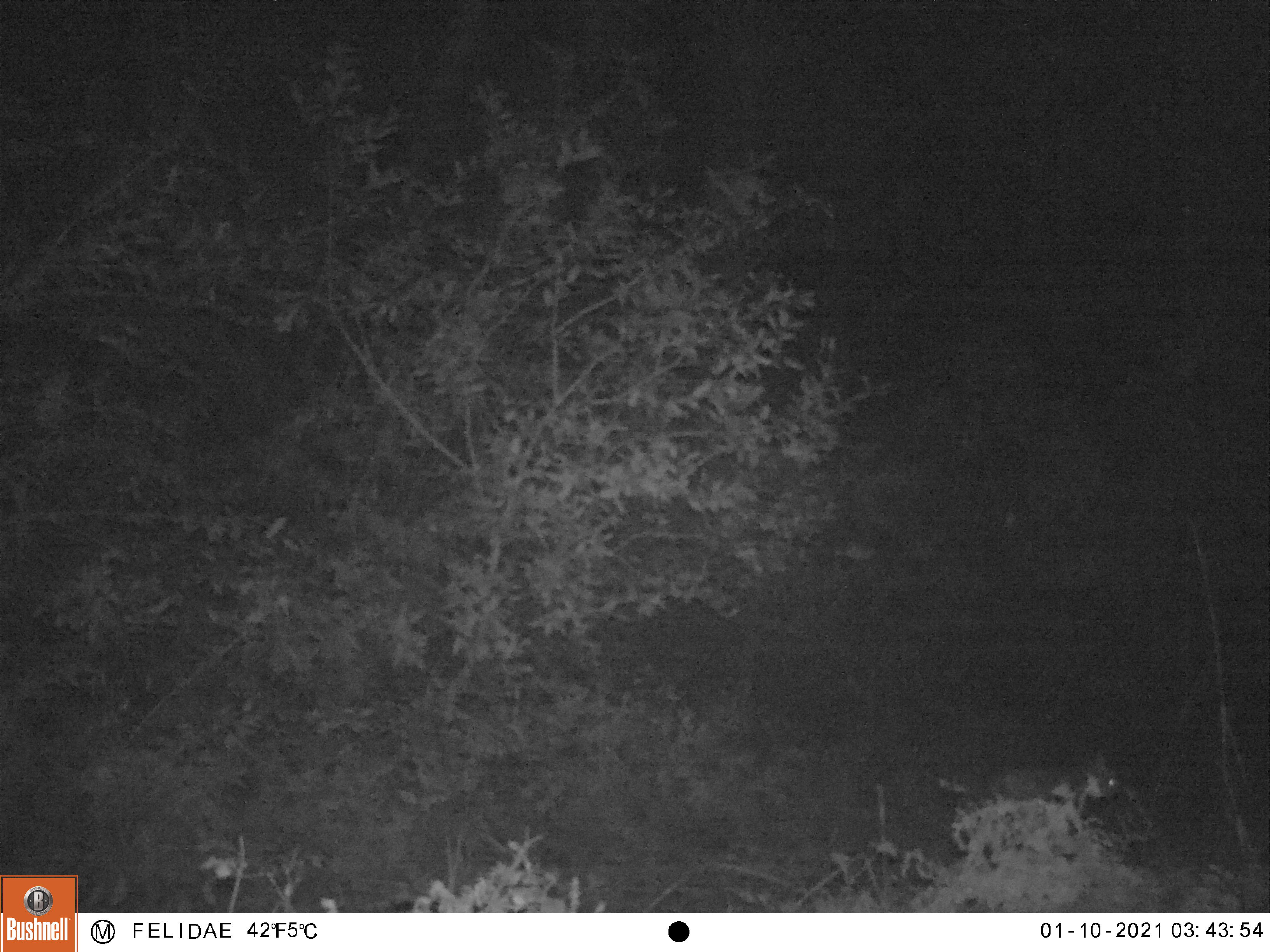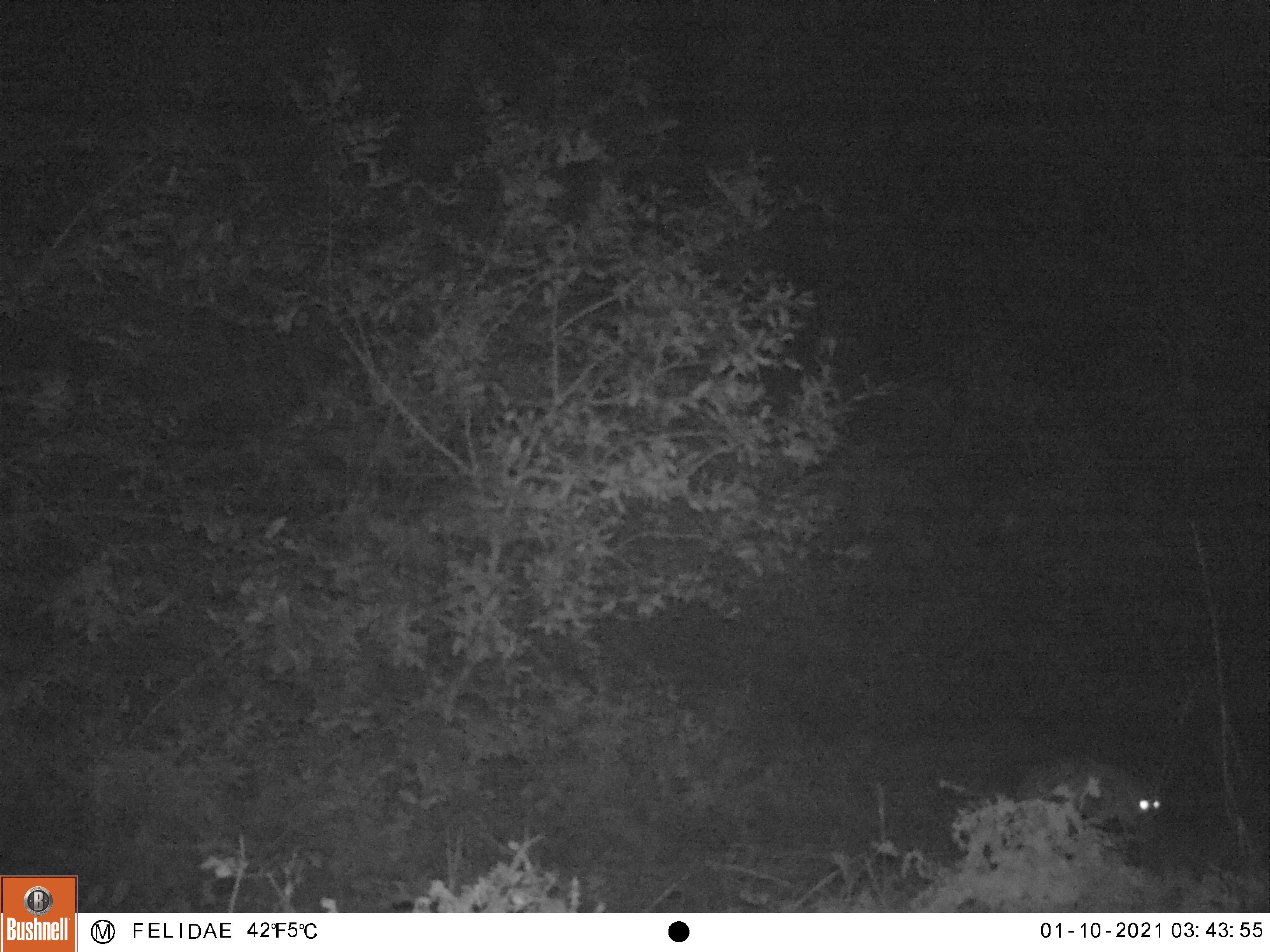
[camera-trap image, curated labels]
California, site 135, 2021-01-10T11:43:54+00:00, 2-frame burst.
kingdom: Animalia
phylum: Chordata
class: Mammalia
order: Carnivora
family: Canidae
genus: Urocyon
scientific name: Urocyon cinereoargenteus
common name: gray fox